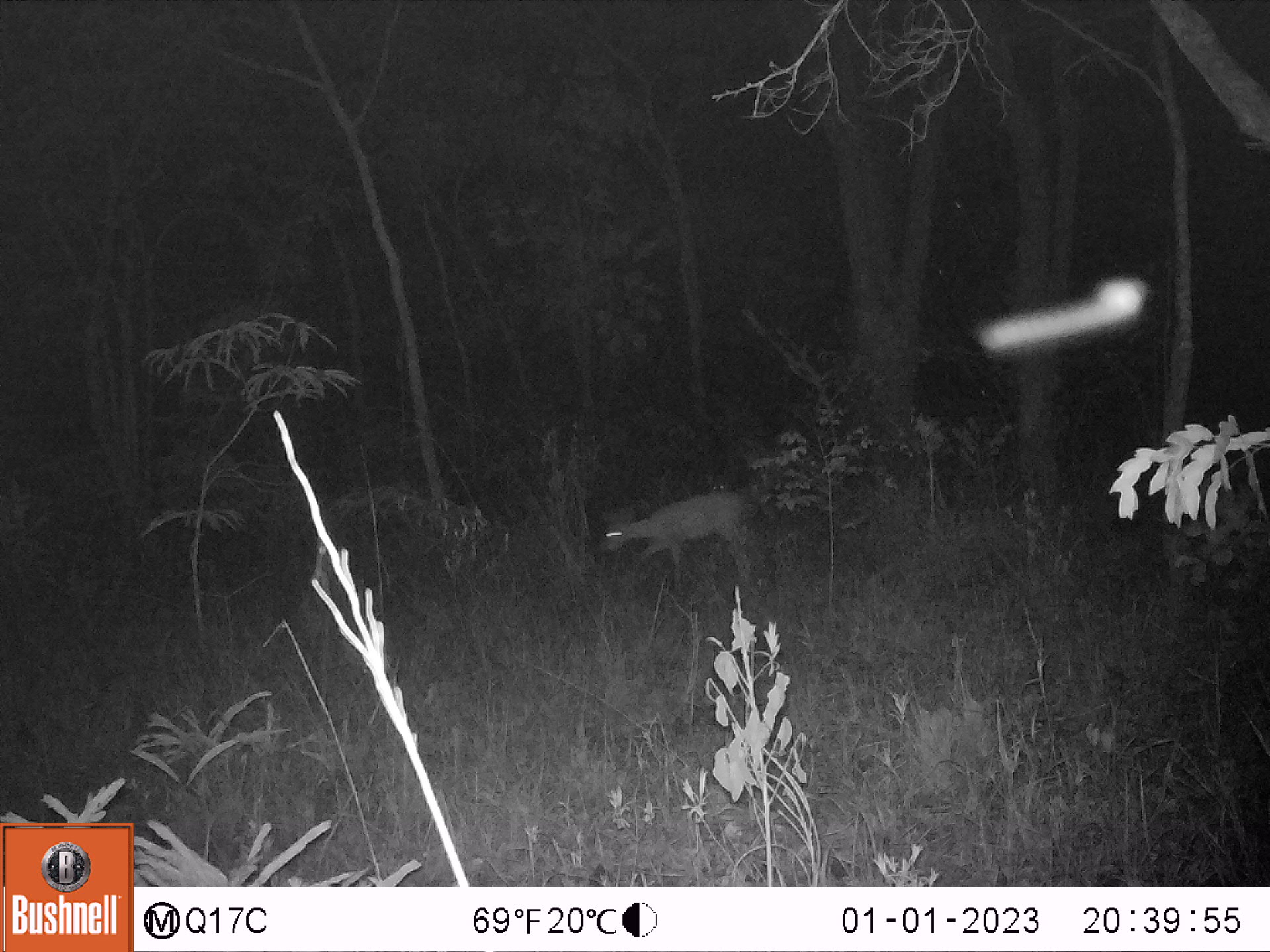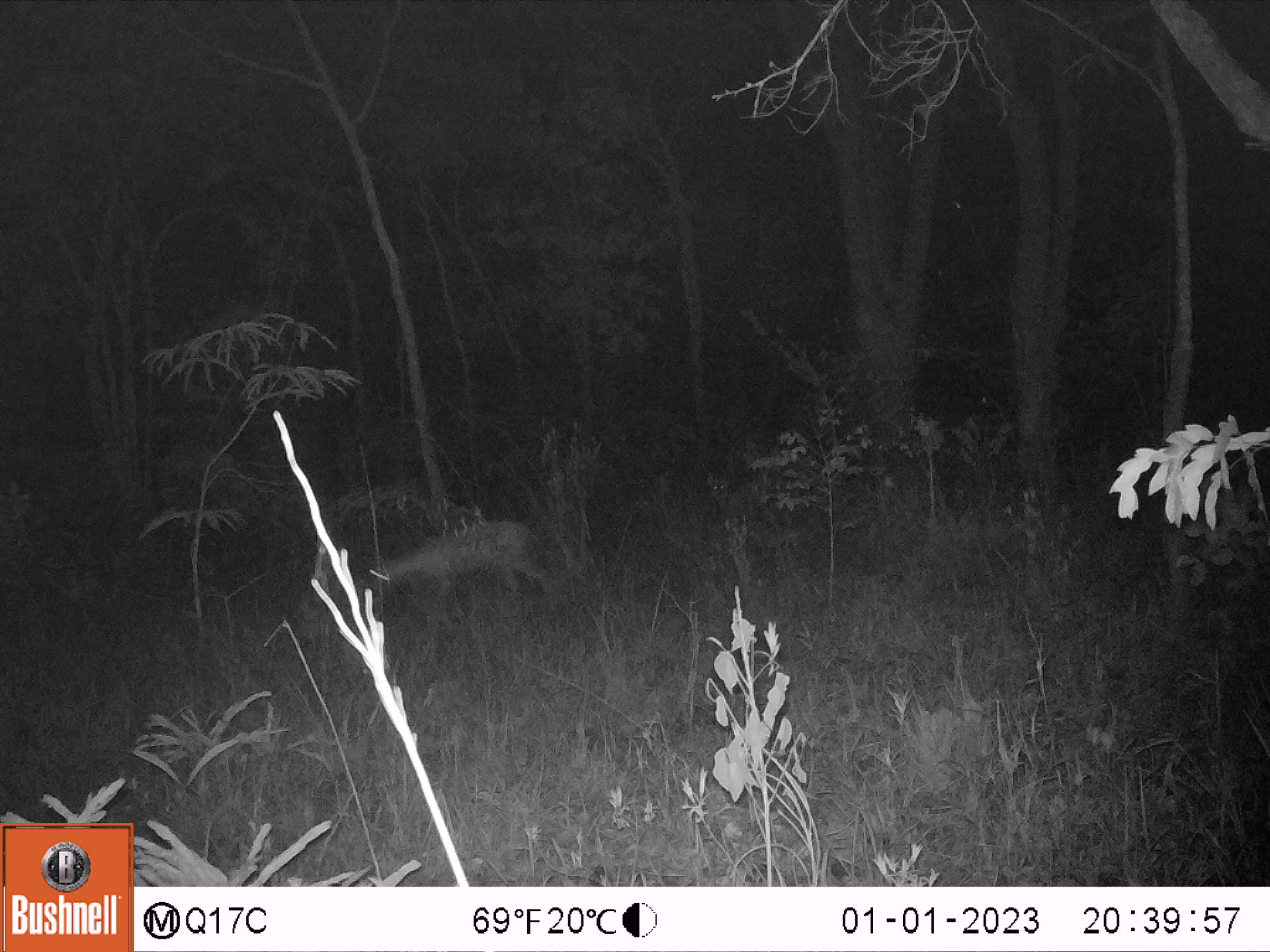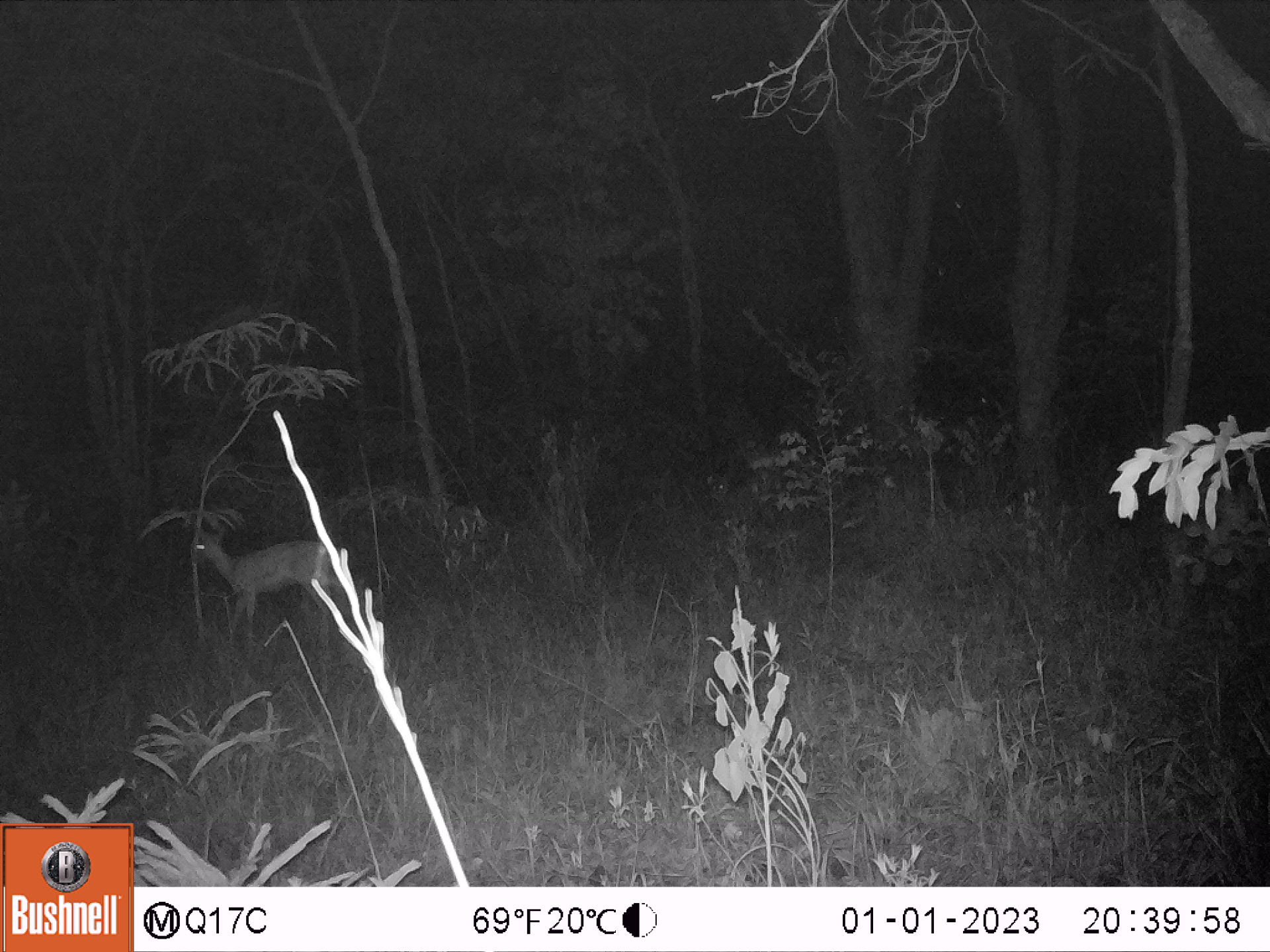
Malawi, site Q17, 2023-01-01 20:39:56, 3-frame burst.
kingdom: Animalia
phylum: Chordata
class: Mammalia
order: Artiodactyla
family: Bovidae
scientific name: Antilopinae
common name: small antelope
Small antelope (Antilopinae), count 1.